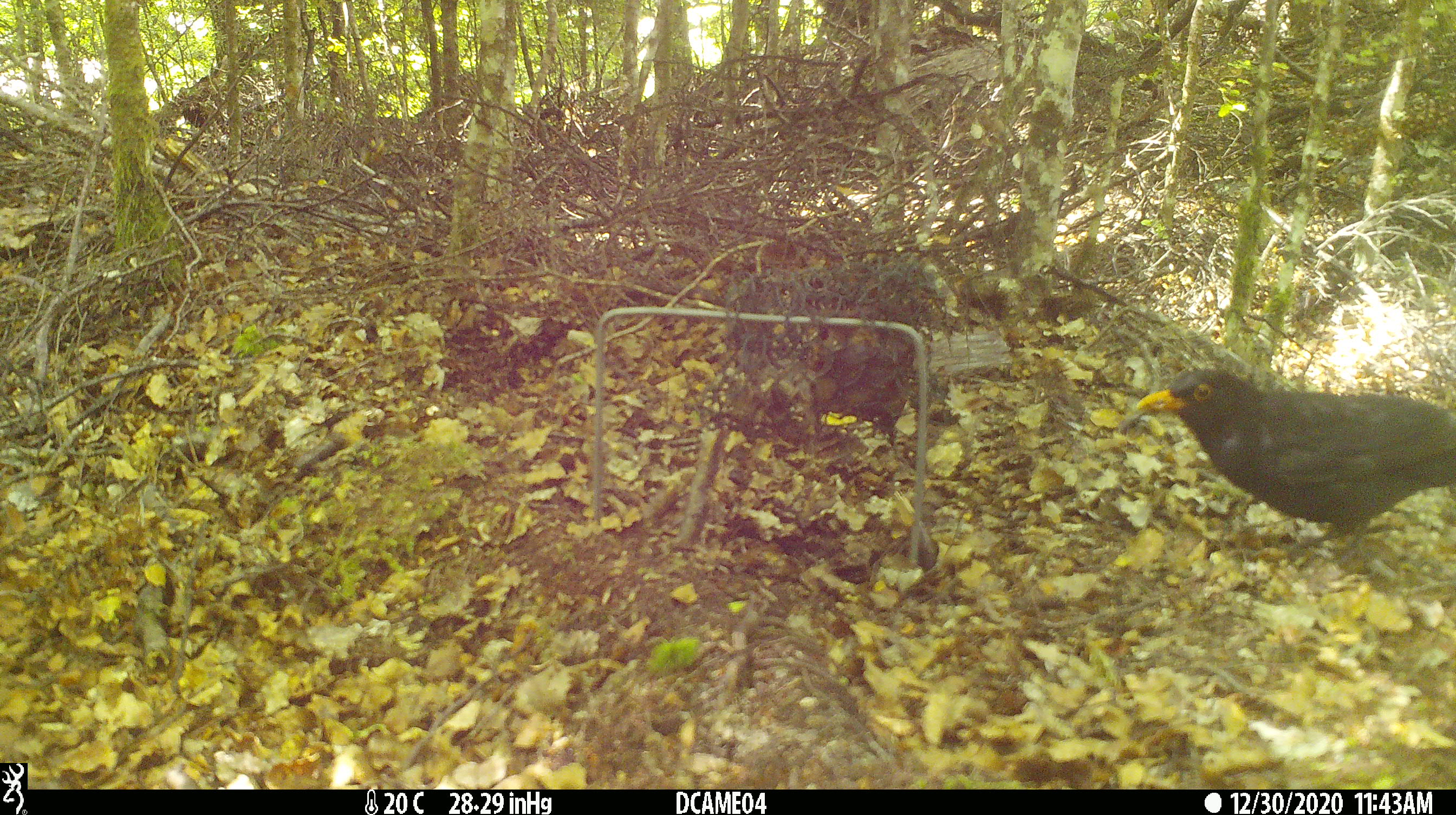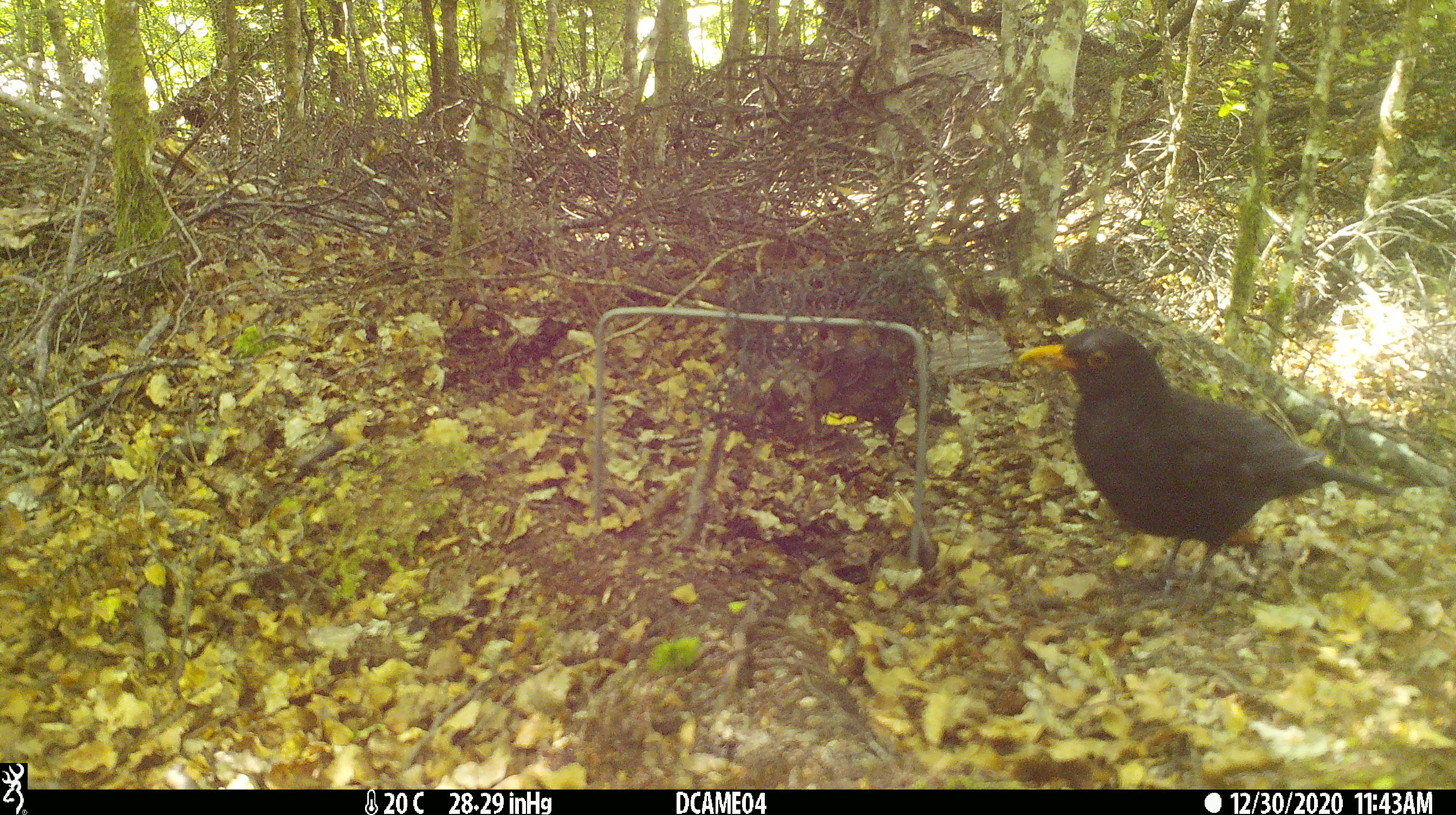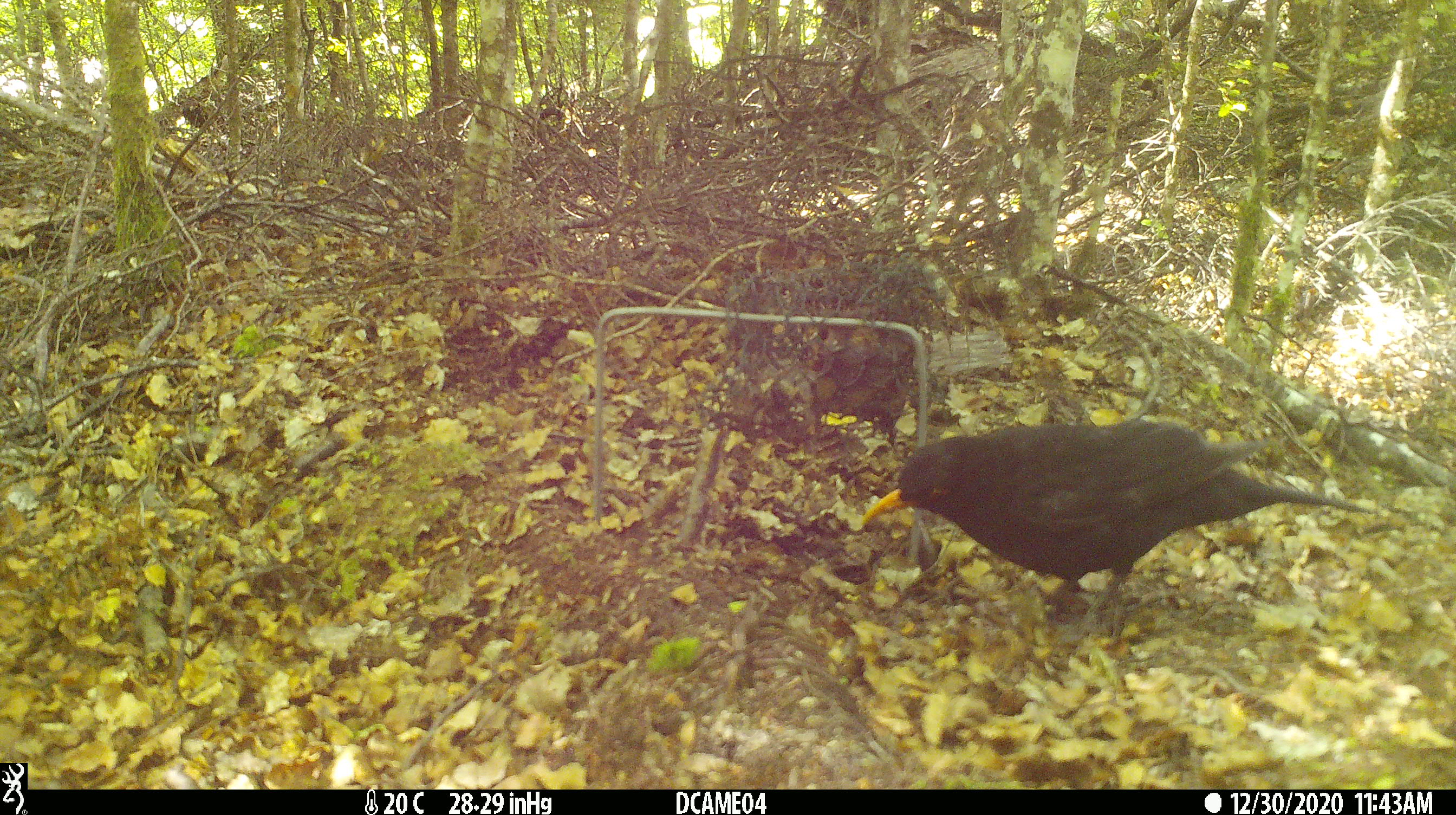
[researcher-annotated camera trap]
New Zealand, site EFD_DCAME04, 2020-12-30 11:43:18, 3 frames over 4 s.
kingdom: Animalia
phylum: Chordata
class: Aves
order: Passeriformes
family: Turdidae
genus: Turdus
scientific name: Turdus merula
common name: eurasian blackbird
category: blackbird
Blackbird (eurasian blackbird) (Turdus merula).